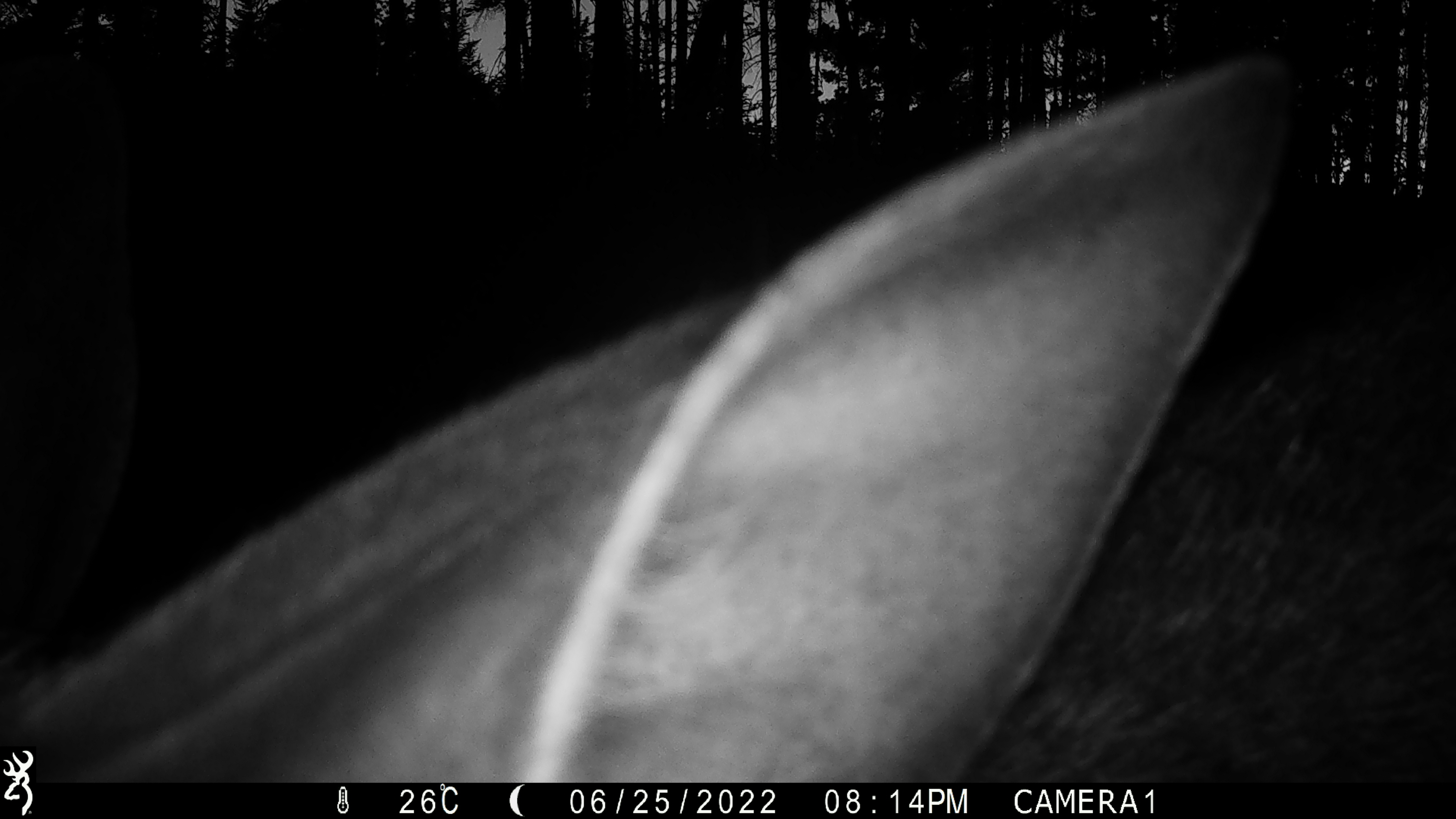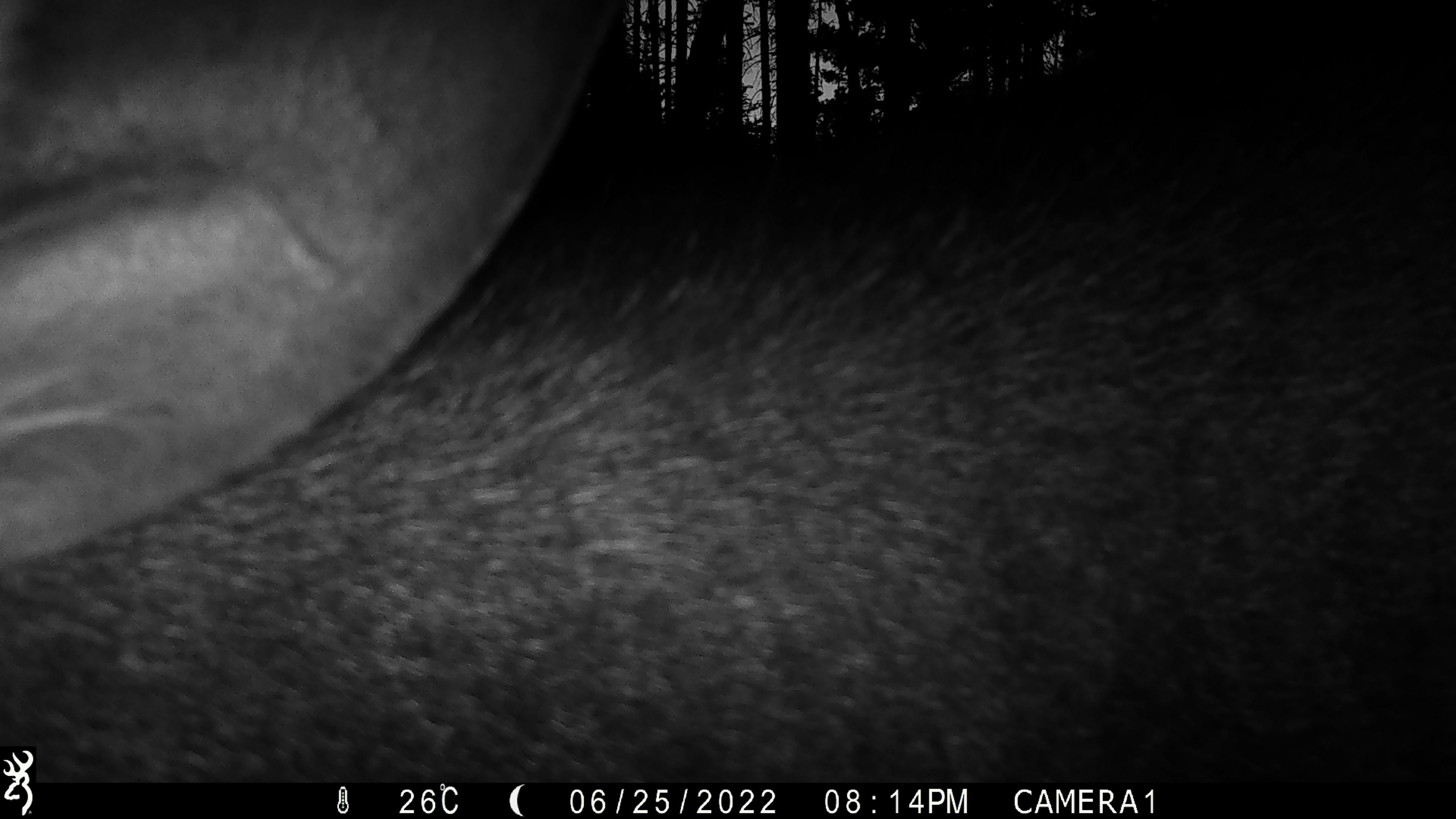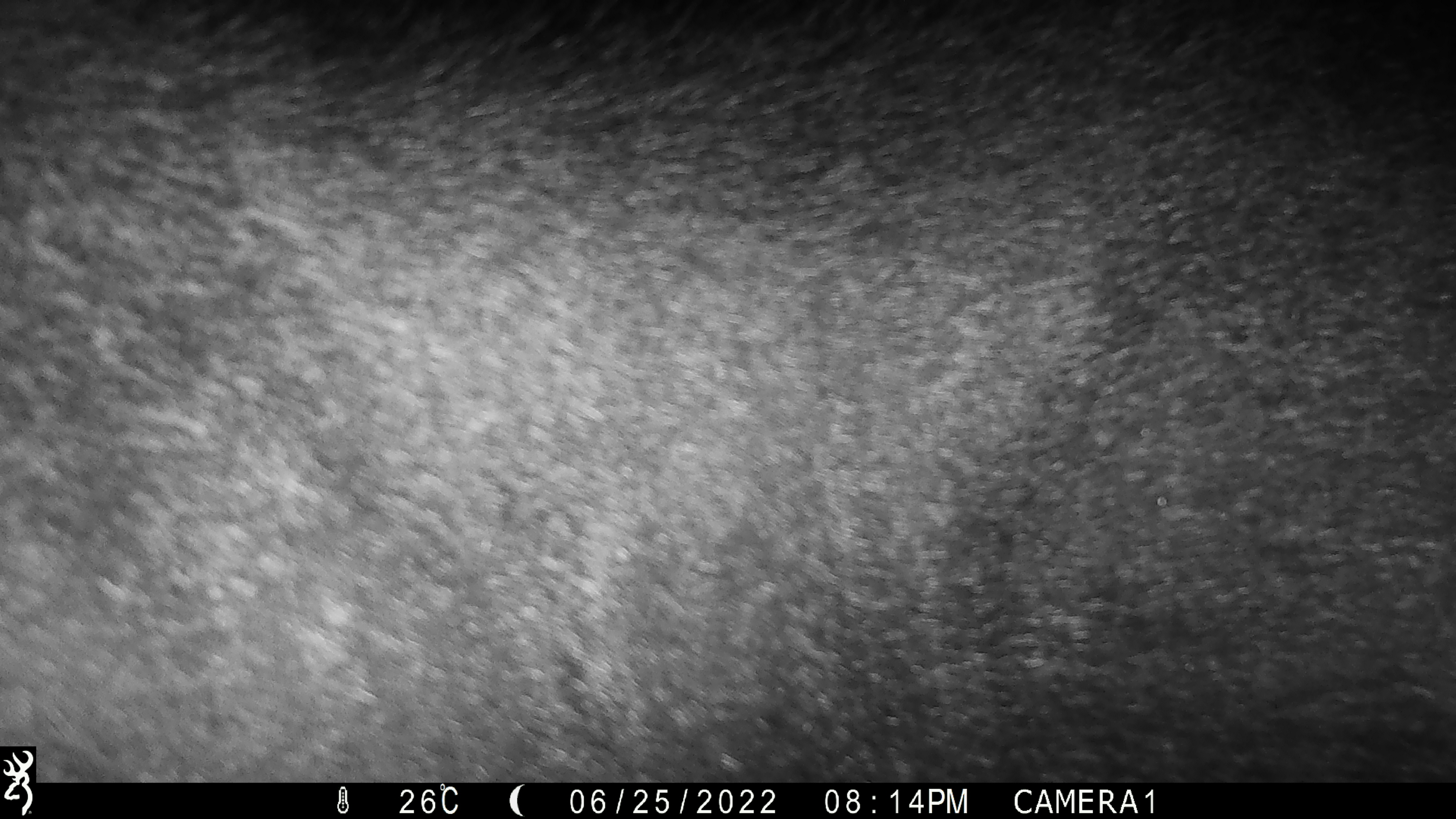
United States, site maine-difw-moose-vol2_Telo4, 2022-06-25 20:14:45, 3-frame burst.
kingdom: Animalia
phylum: Chordata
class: Mammalia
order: Artiodactyla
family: Cervidae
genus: Alces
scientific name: Alces alces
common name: moose